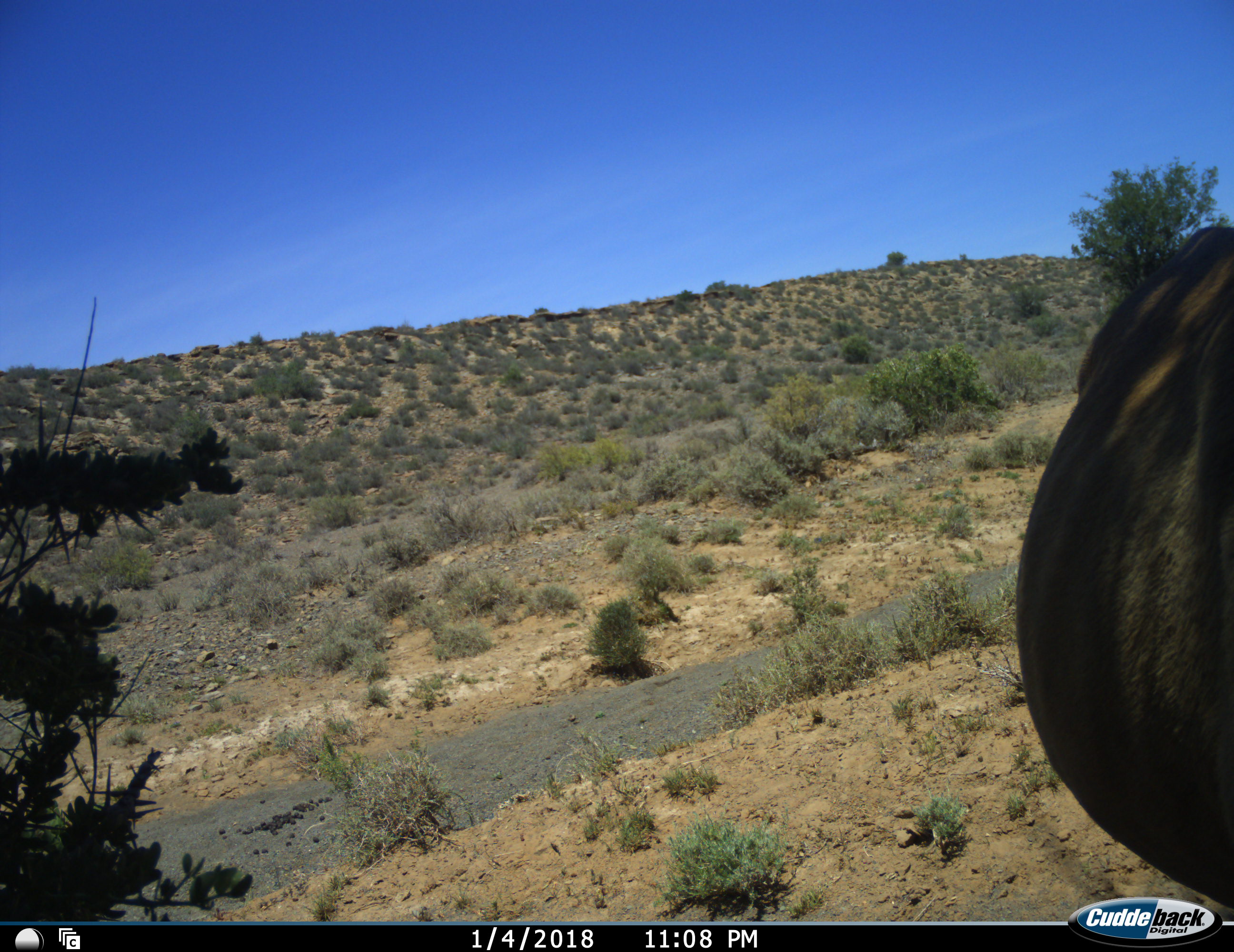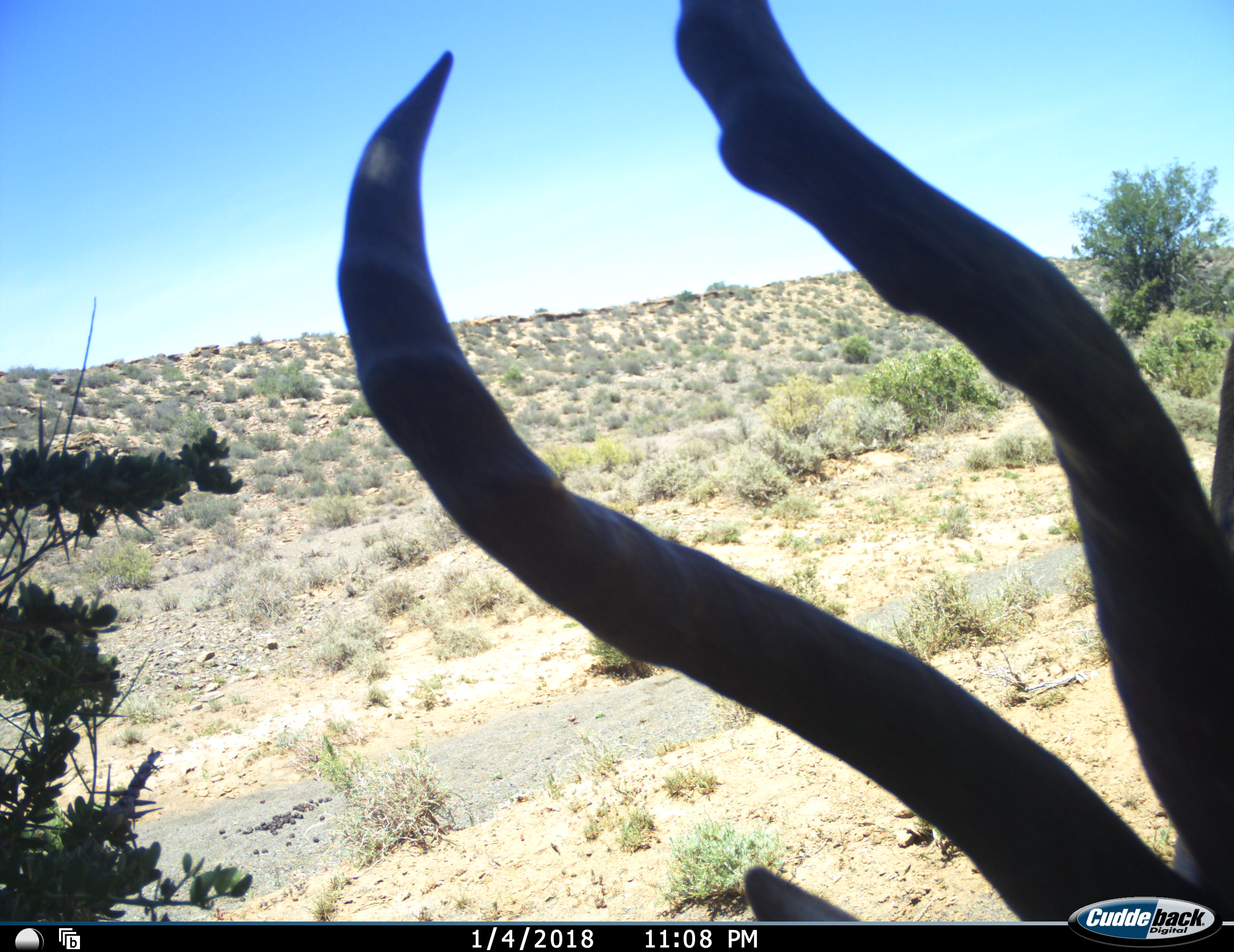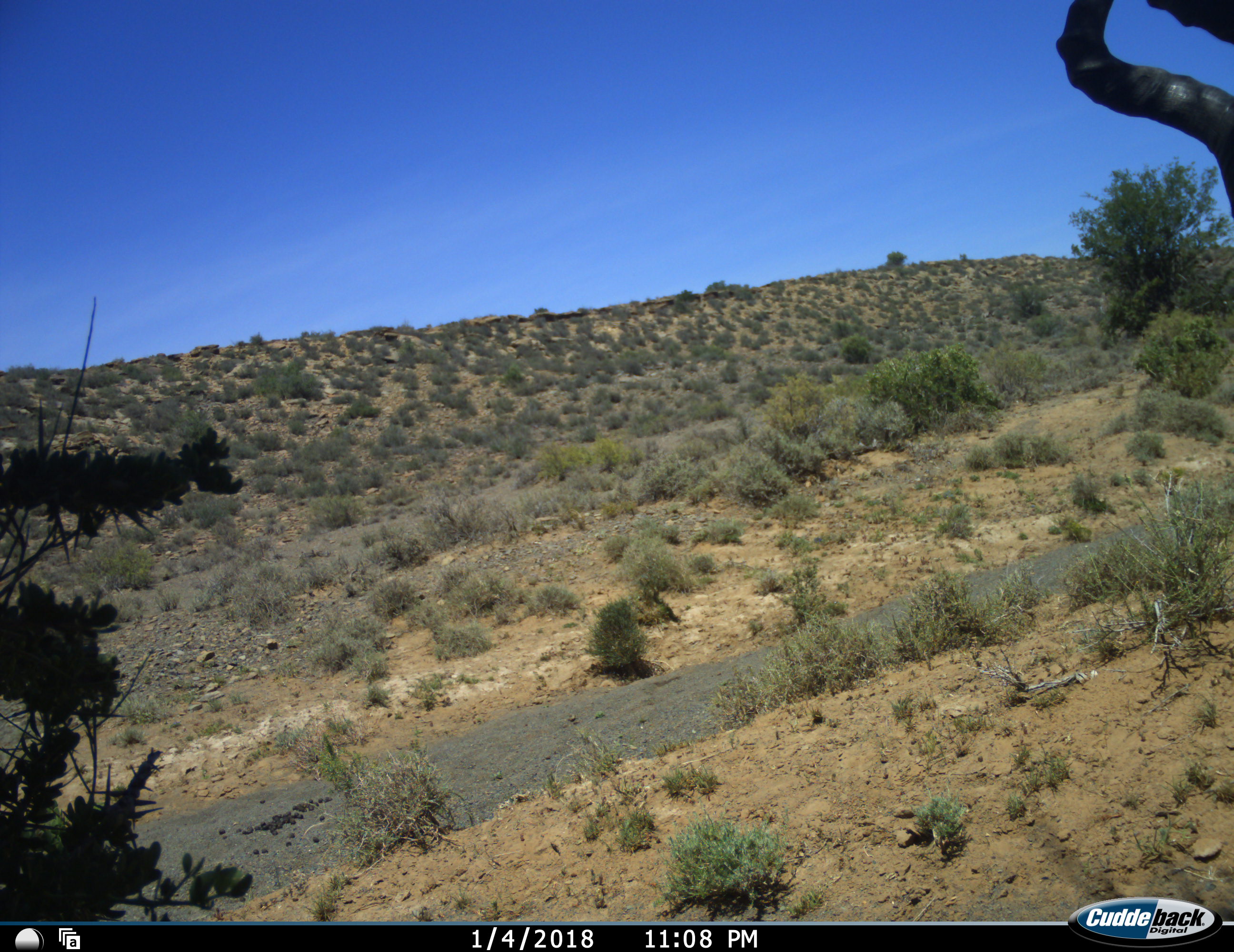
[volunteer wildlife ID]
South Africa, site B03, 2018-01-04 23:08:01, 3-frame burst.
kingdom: Animalia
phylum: Chordata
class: Mammalia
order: Artiodactyla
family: Bovidae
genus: Alcelaphus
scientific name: Alcelaphus buselaphus caama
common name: red hartebeest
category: hartebeestred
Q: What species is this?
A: Hartebeestred (red hartebeest) (Alcelaphus buselaphus caama).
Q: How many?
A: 1.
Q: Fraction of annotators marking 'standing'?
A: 57%.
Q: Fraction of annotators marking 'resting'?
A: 0%.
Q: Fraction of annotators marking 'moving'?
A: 29%.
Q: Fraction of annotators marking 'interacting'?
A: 29%.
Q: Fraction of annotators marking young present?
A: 0%.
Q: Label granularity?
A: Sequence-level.